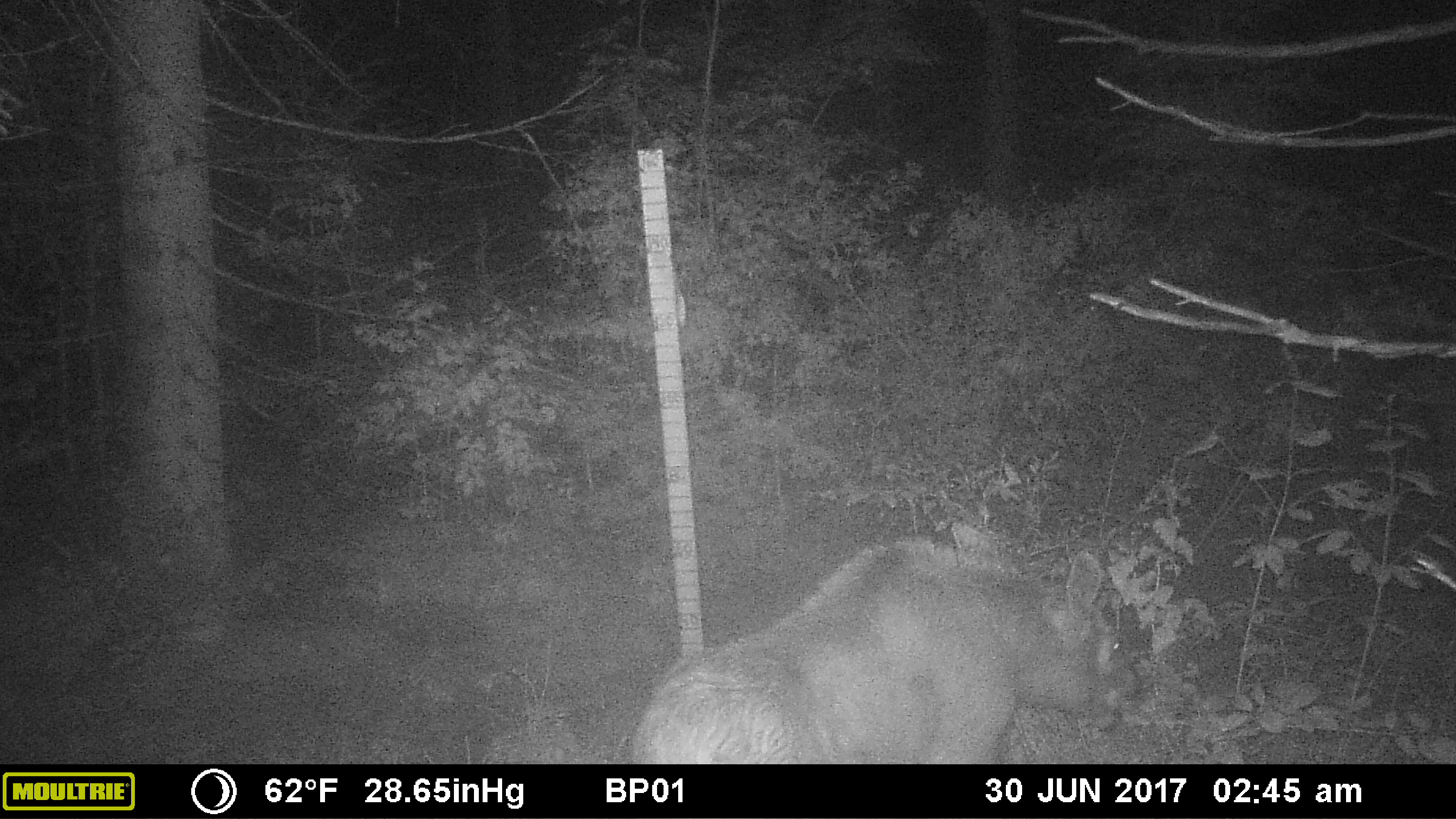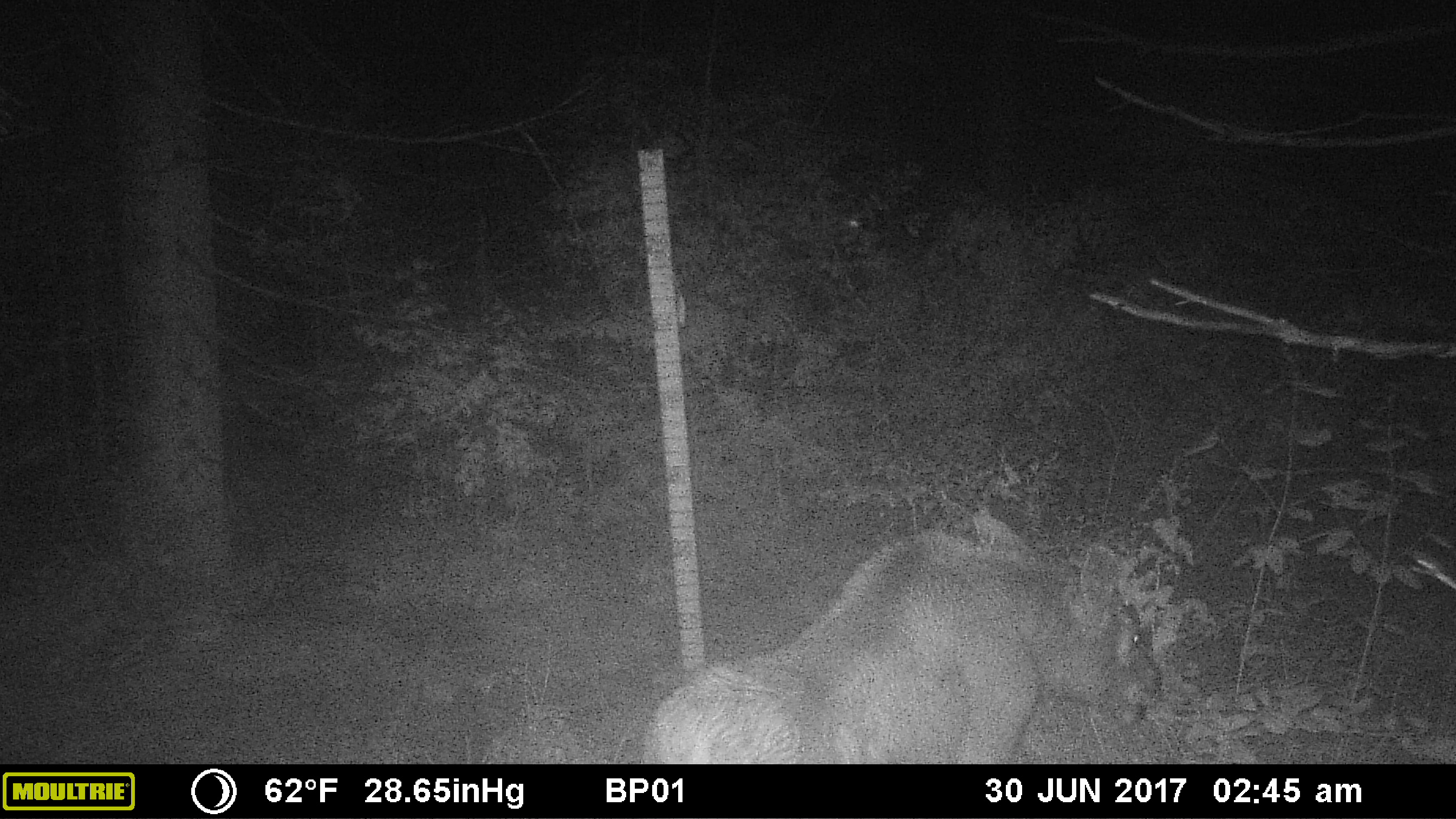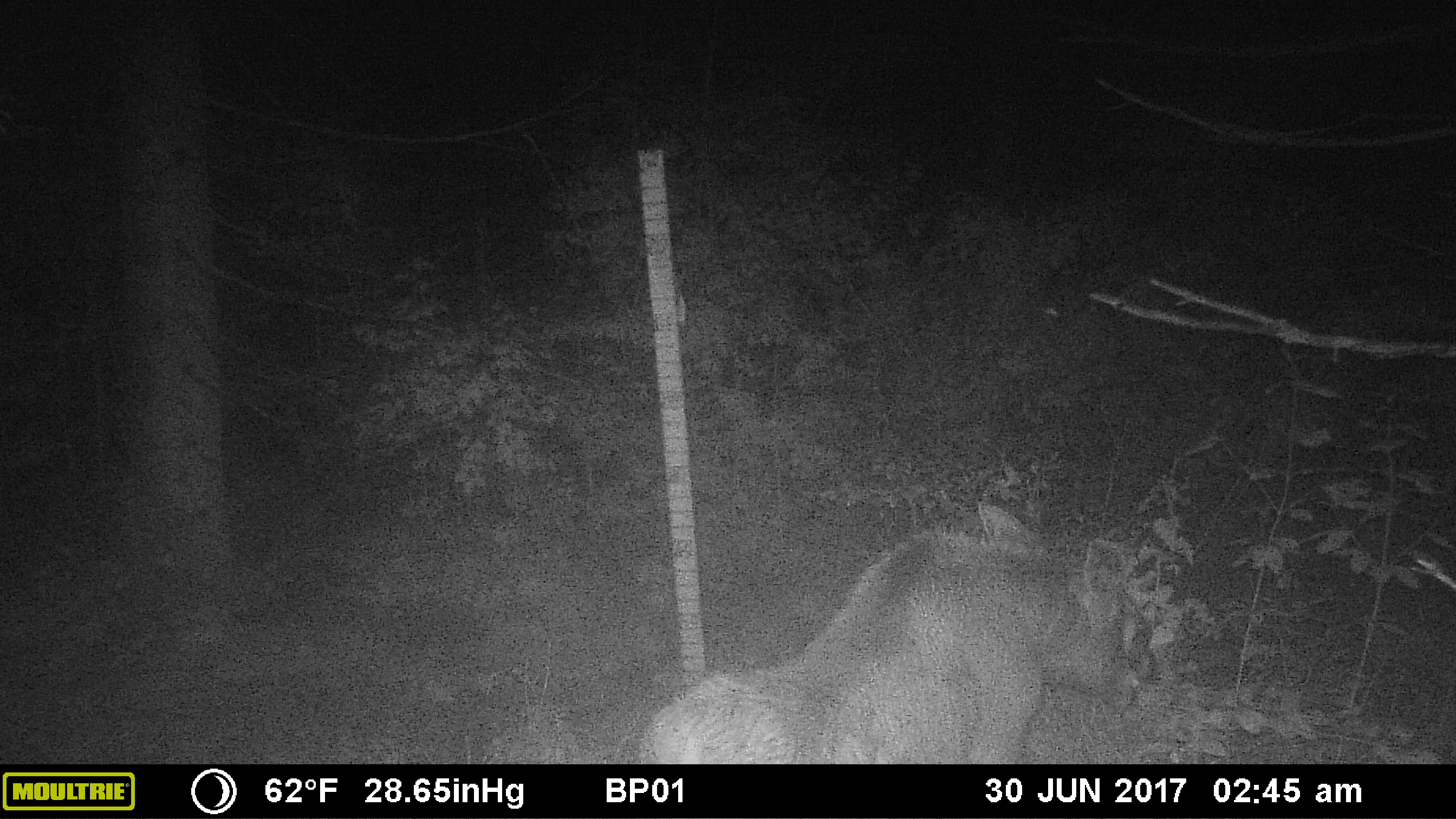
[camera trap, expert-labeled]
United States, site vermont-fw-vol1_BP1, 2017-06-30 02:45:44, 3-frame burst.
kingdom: Animalia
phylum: Chordata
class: Mammalia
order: Artiodactyla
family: Cervidae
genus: Alces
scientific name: Alces alces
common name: moose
Moose (Alces alces).